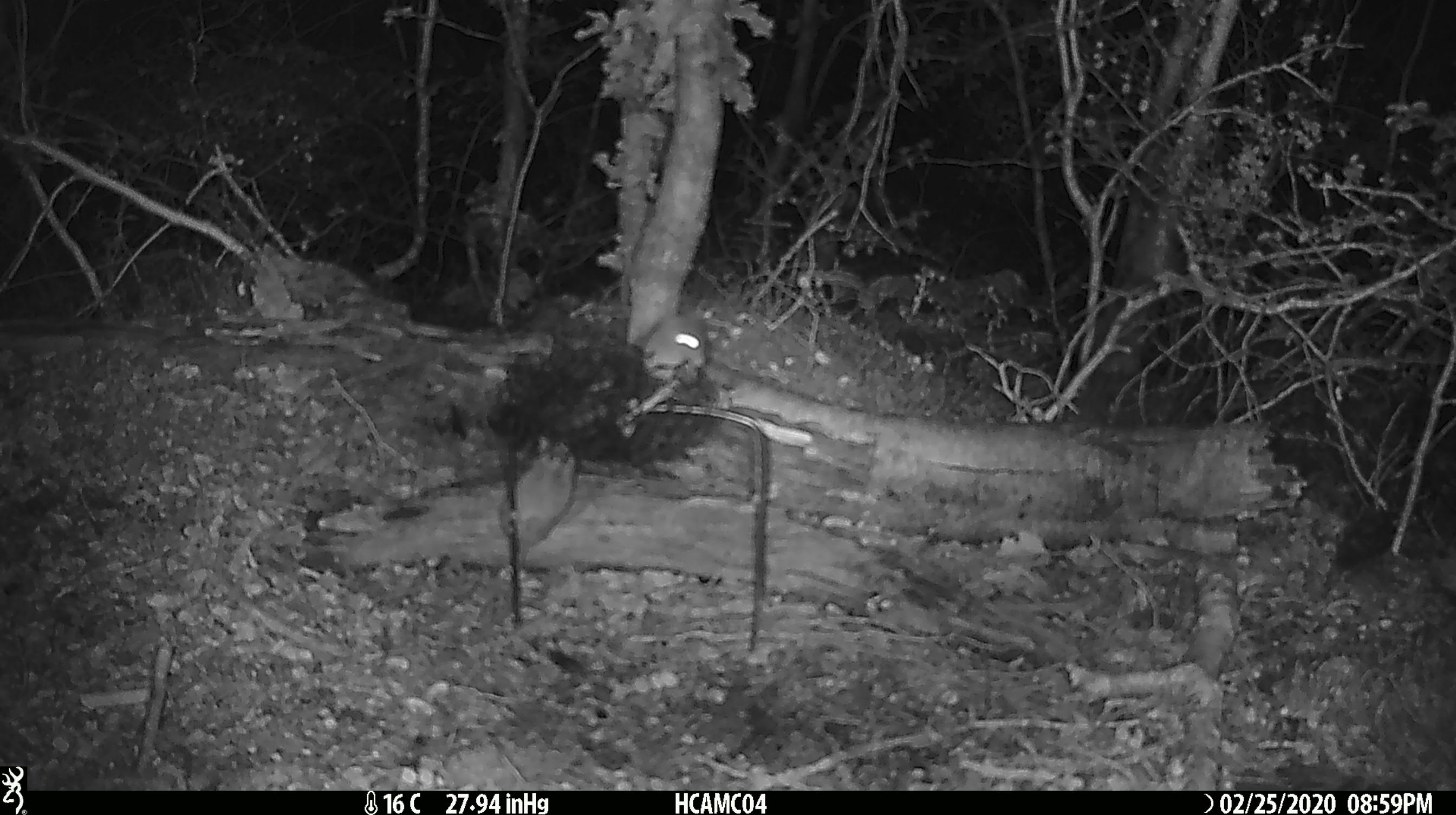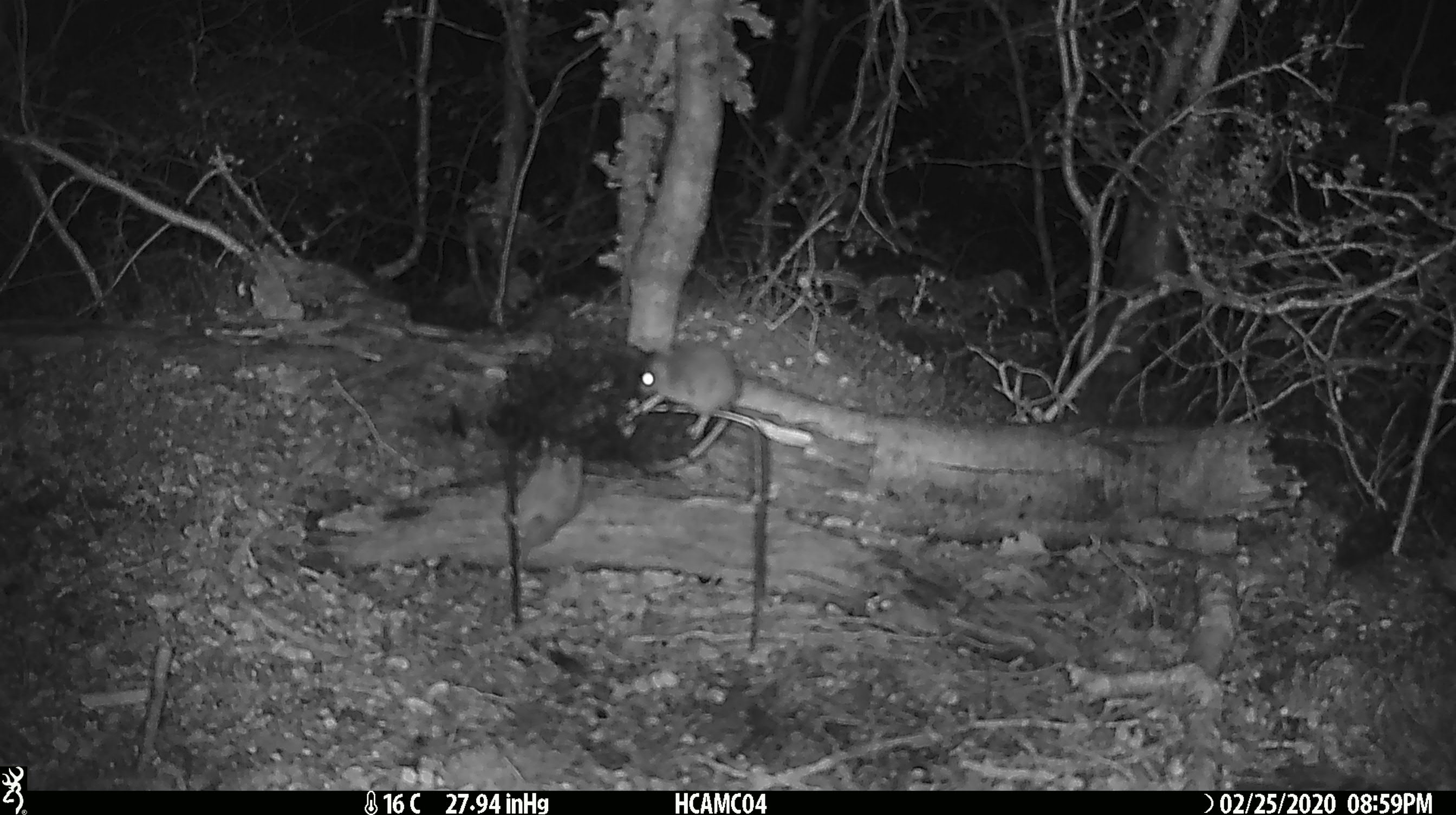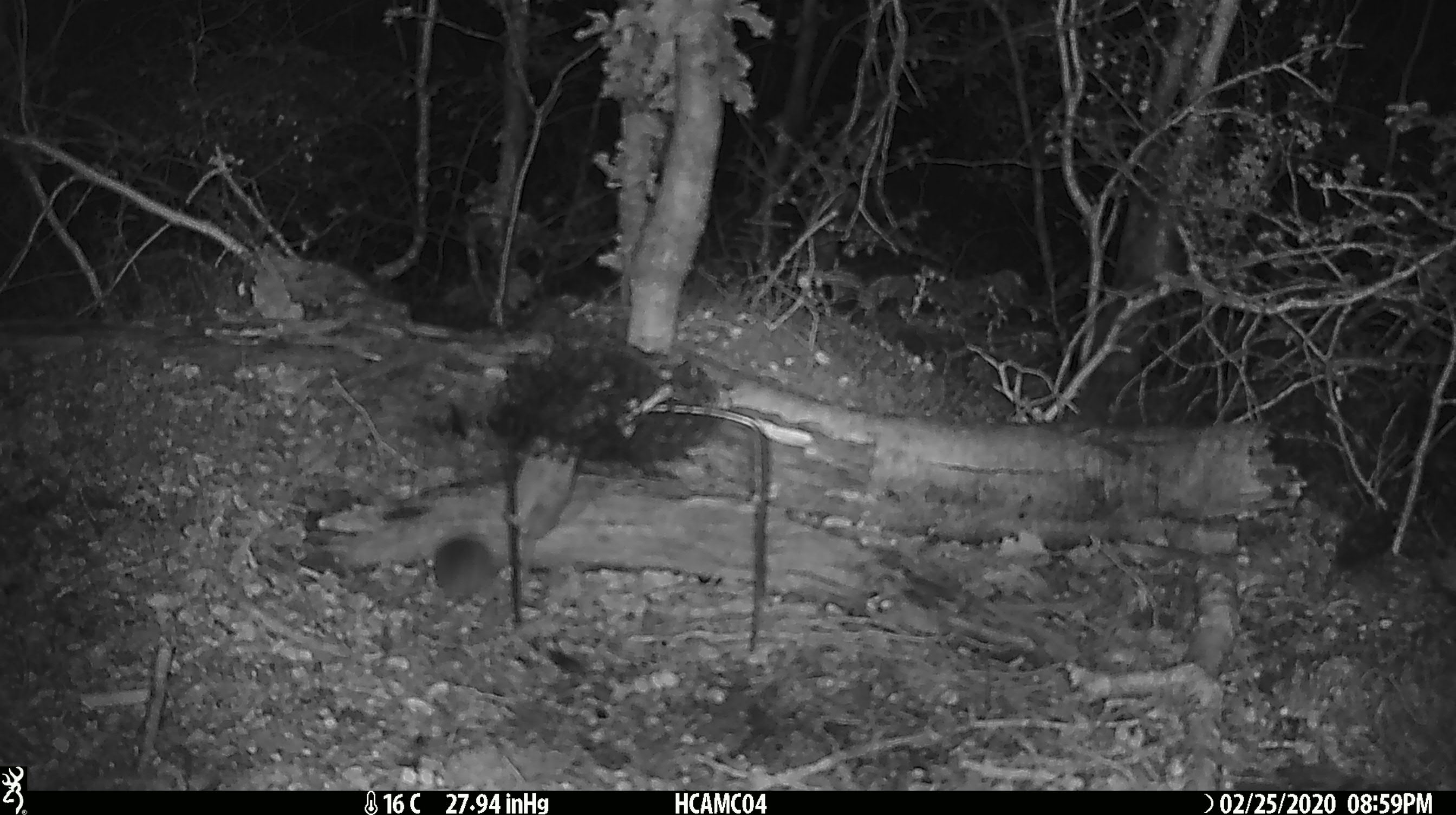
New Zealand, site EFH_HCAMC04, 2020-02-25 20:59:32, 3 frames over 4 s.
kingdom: Animalia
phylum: Chordata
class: Mammalia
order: Rodentia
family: Muridae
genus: Mus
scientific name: Mus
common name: mouse